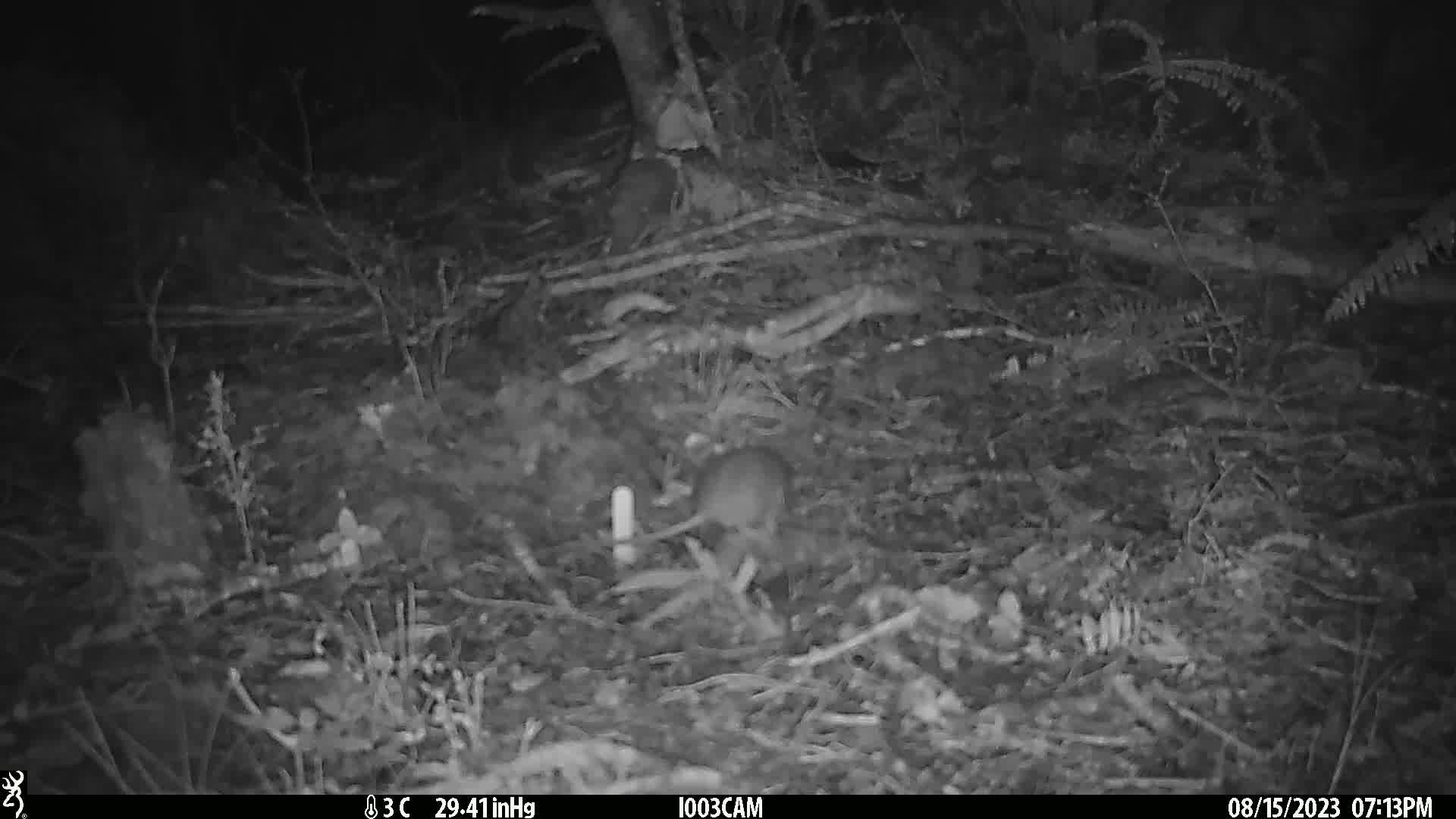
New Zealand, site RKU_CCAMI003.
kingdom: Animalia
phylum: Chordata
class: Mammalia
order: Rodentia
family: Muridae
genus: Rattus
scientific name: Rattus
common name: rat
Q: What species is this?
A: Rat (Rattus).